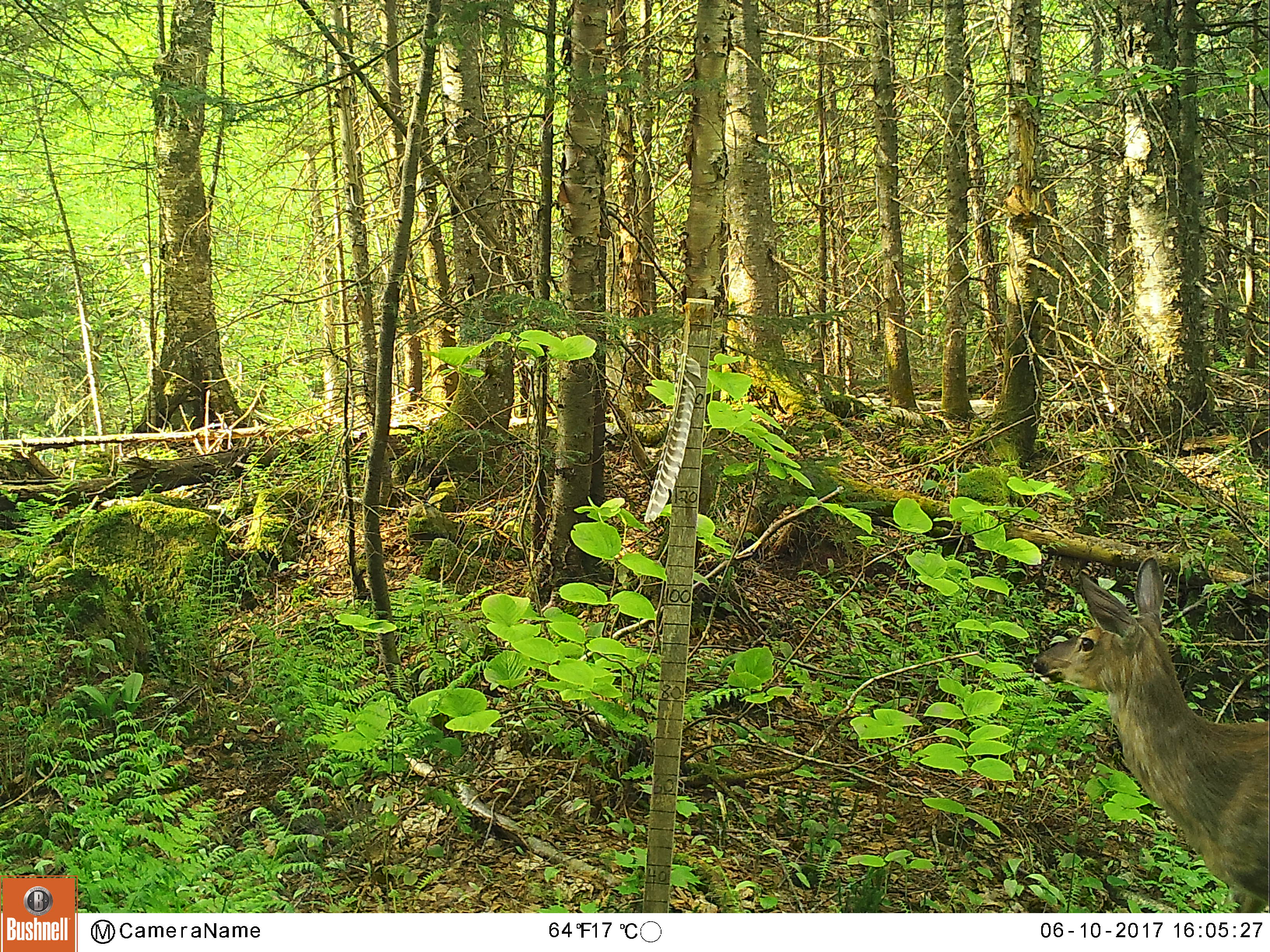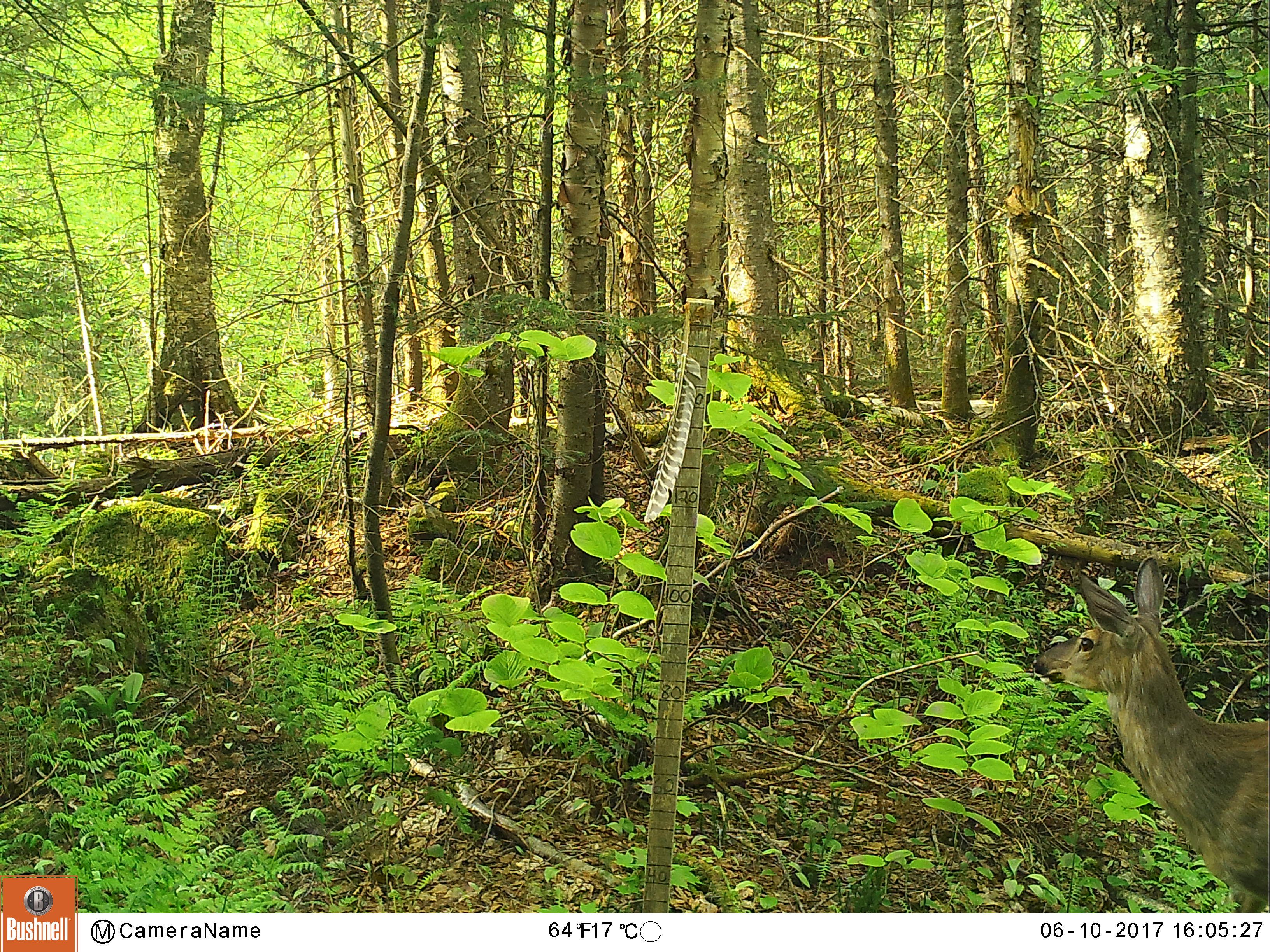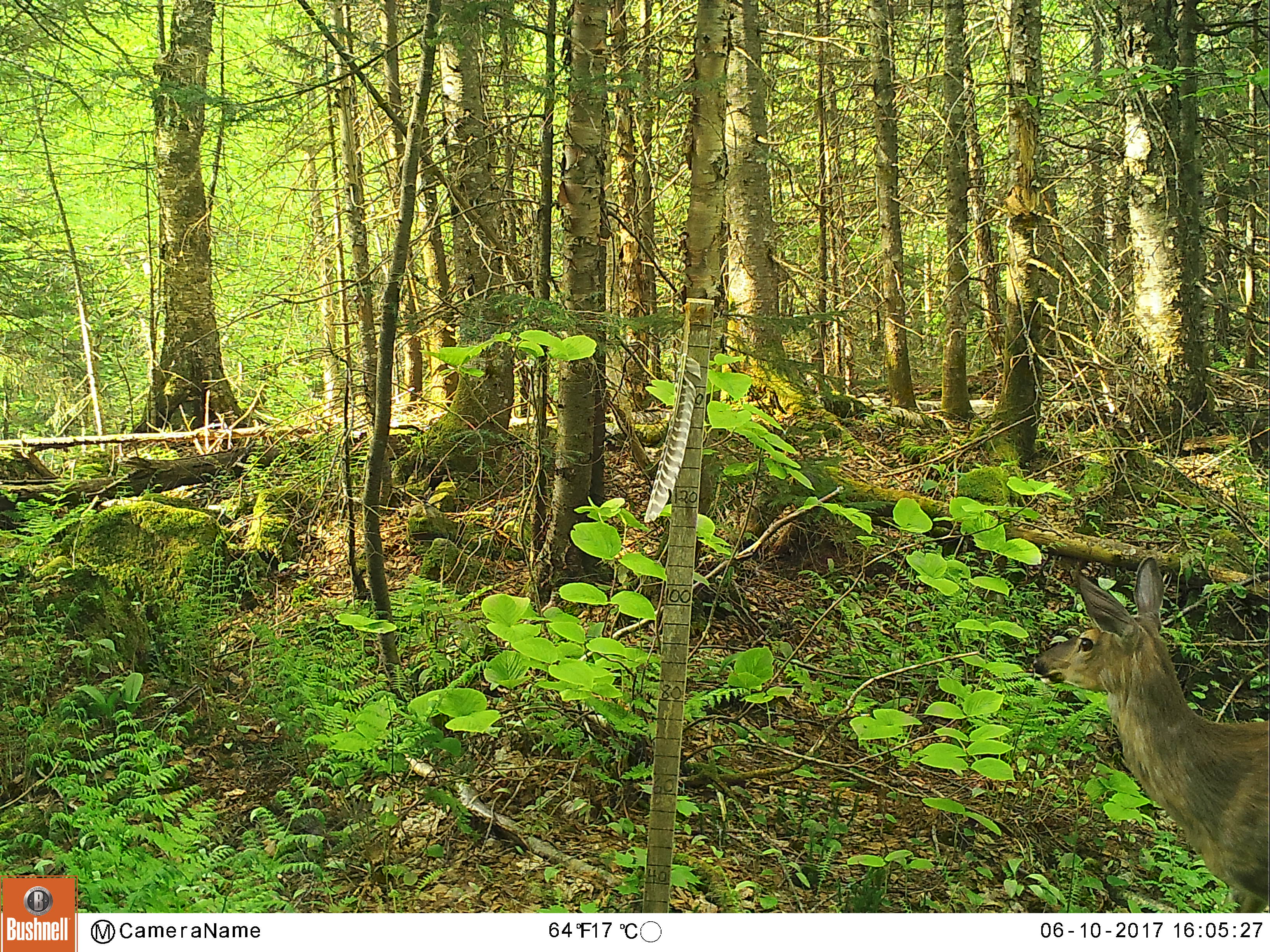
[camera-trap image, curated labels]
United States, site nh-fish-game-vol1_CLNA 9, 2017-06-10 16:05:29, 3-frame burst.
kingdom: Animalia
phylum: Chordata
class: Mammalia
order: Artiodactyla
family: Cervidae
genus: Odocoileus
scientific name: Odocoileus virginianus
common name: white-tailed deer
White-tailed deer (Odocoileus virginianus).